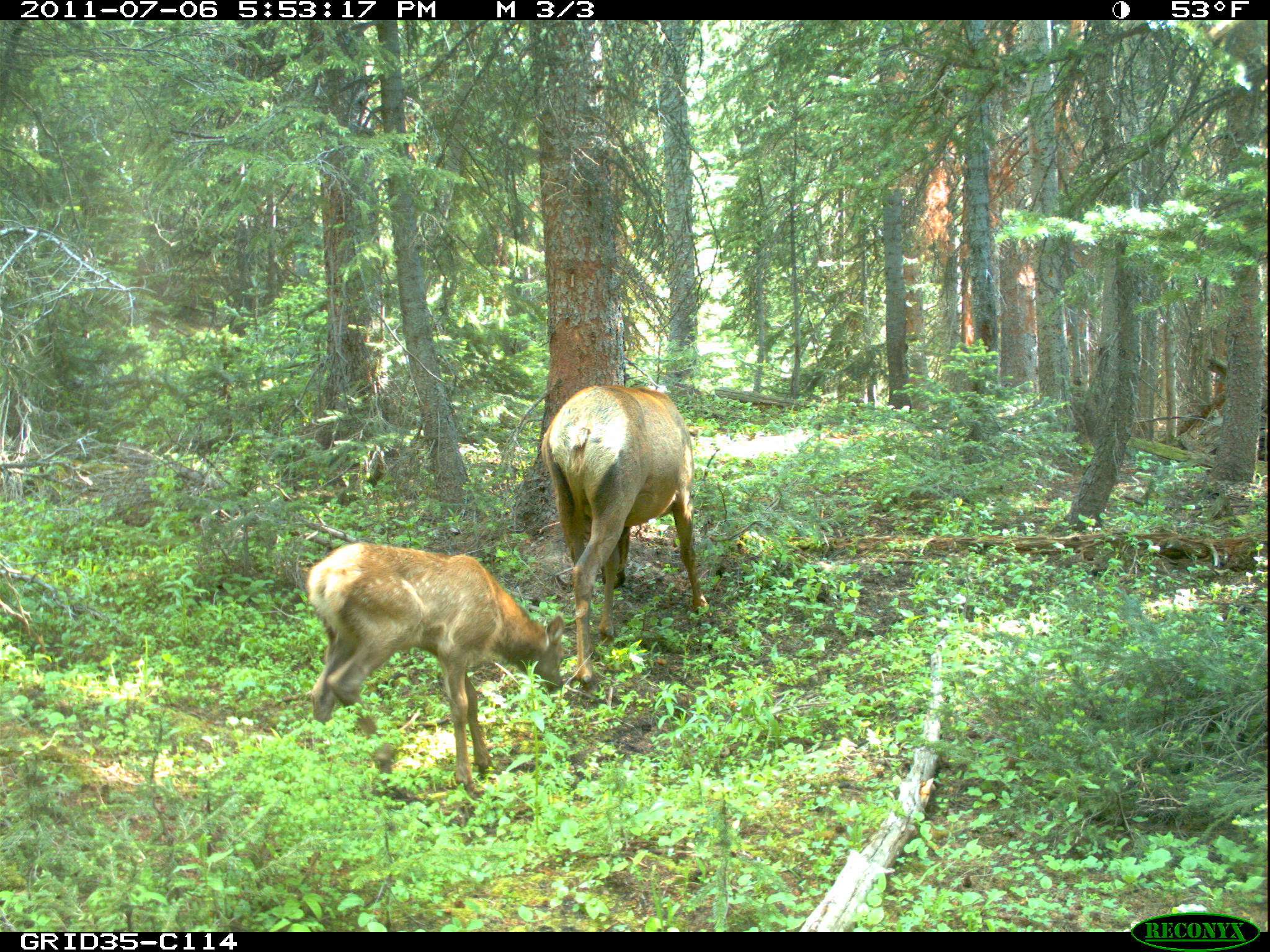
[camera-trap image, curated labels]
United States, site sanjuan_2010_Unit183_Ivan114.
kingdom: Animalia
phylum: Chordata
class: Mammalia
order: Artiodactyla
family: Cervidae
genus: Cervus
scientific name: Cervus elaphus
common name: red deer